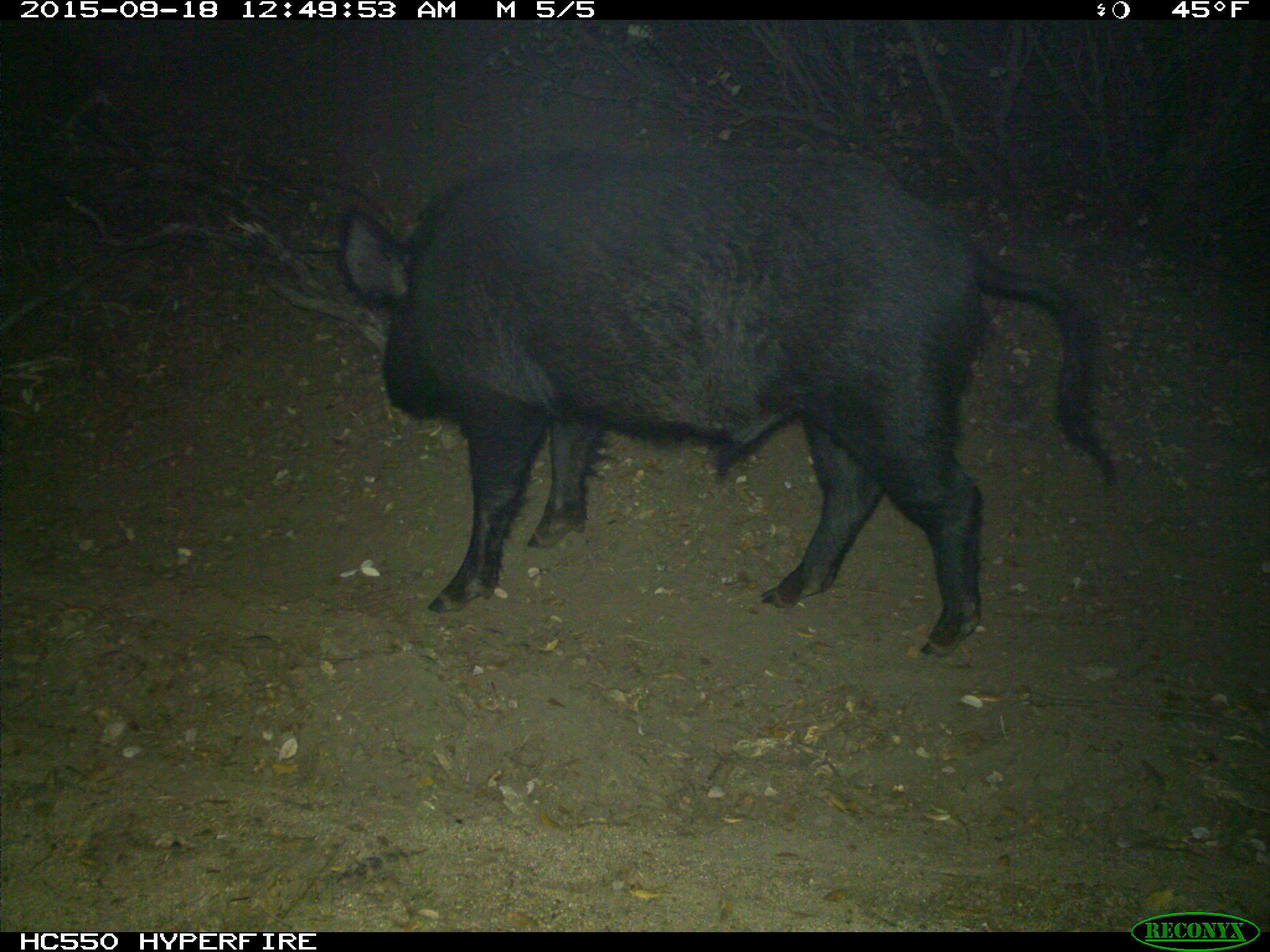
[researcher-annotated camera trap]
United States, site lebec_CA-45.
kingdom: Animalia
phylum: Chordata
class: Mammalia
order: Artiodactyla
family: Suidae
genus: Sus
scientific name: Sus scrofa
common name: wild boar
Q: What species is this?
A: Sus scrofa (wild boar).